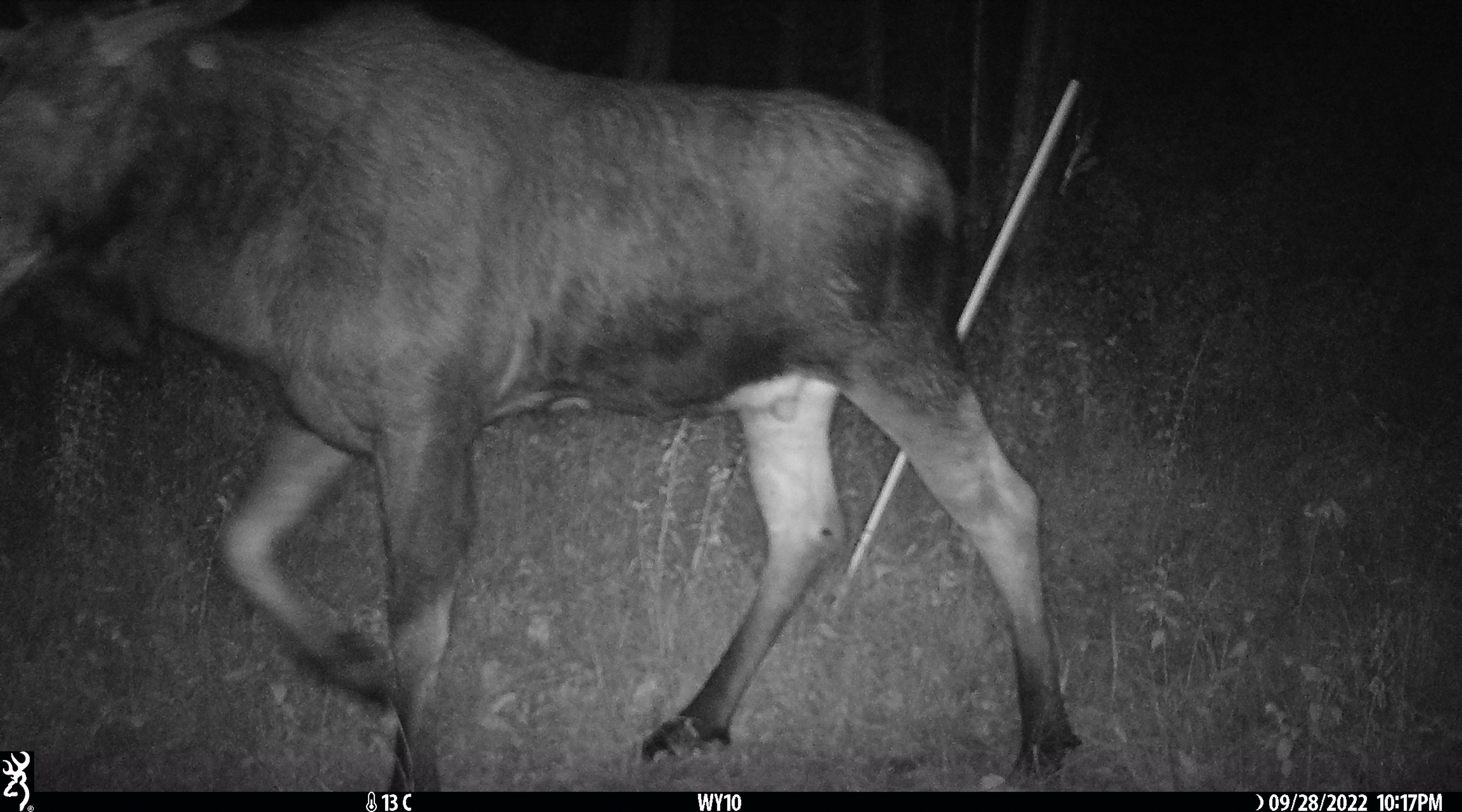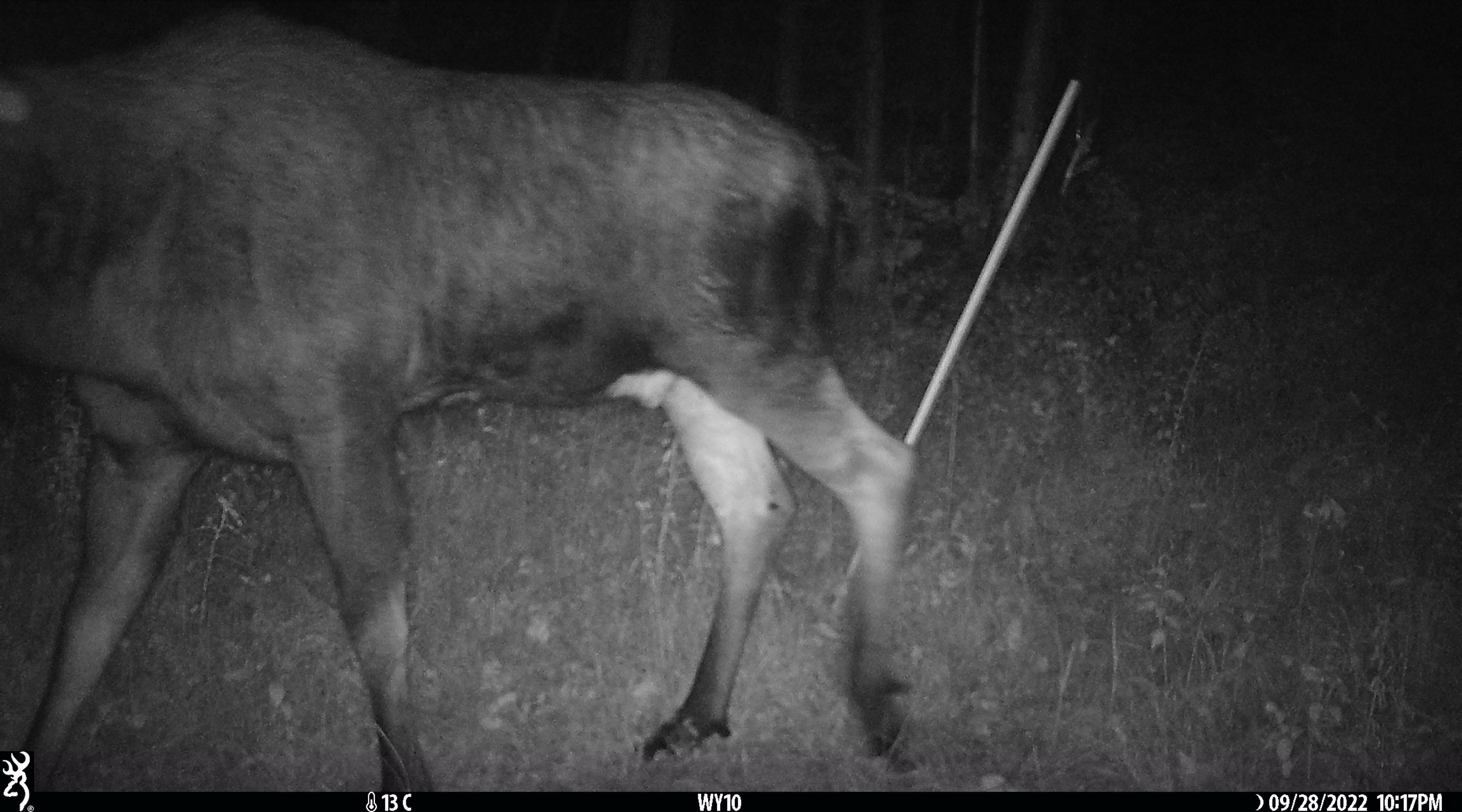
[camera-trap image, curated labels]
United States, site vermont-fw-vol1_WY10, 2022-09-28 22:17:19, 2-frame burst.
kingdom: Animalia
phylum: Chordata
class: Mammalia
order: Artiodactyla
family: Cervidae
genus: Alces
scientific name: Alces alces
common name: moose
Moose (Alces alces).